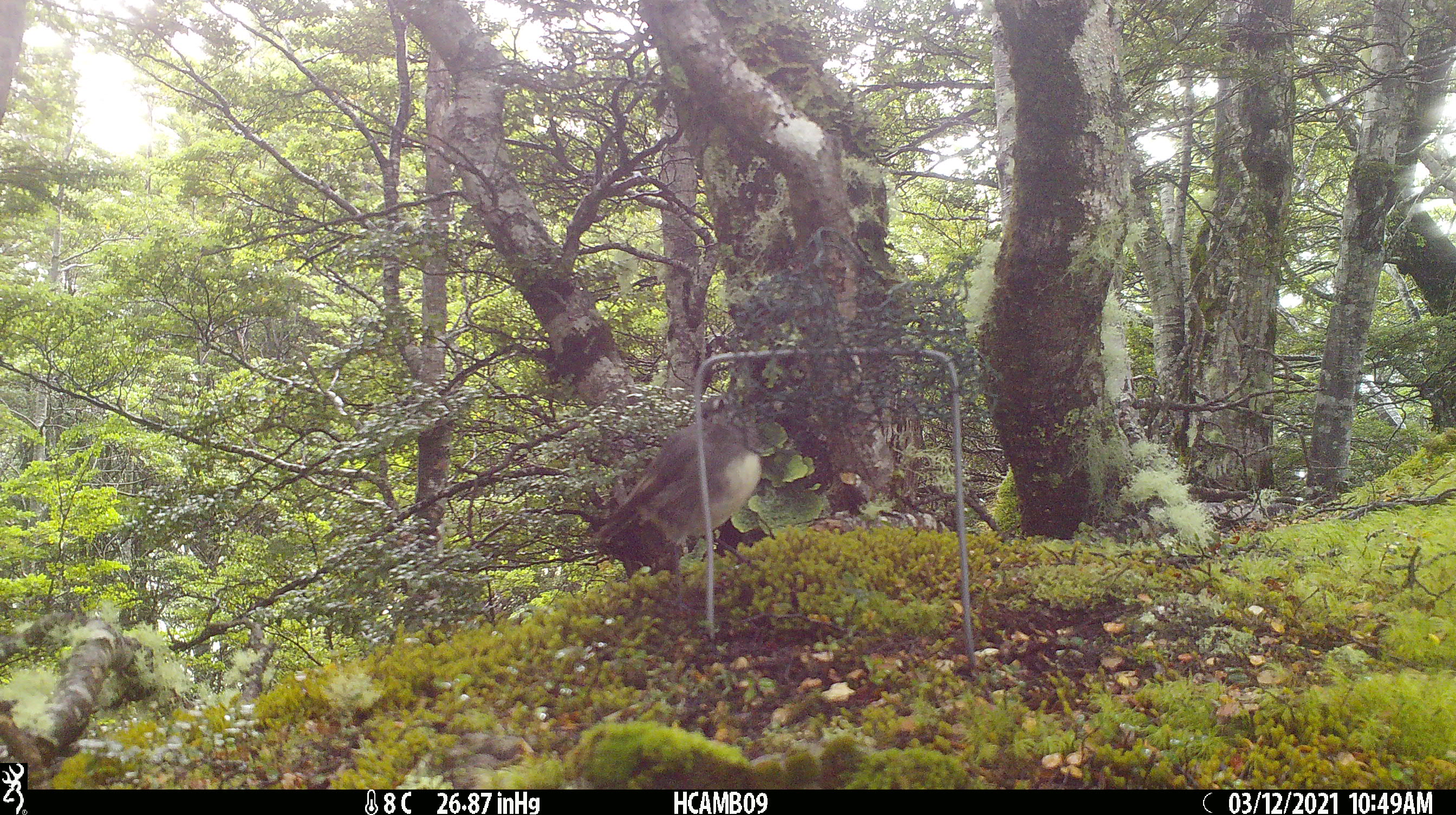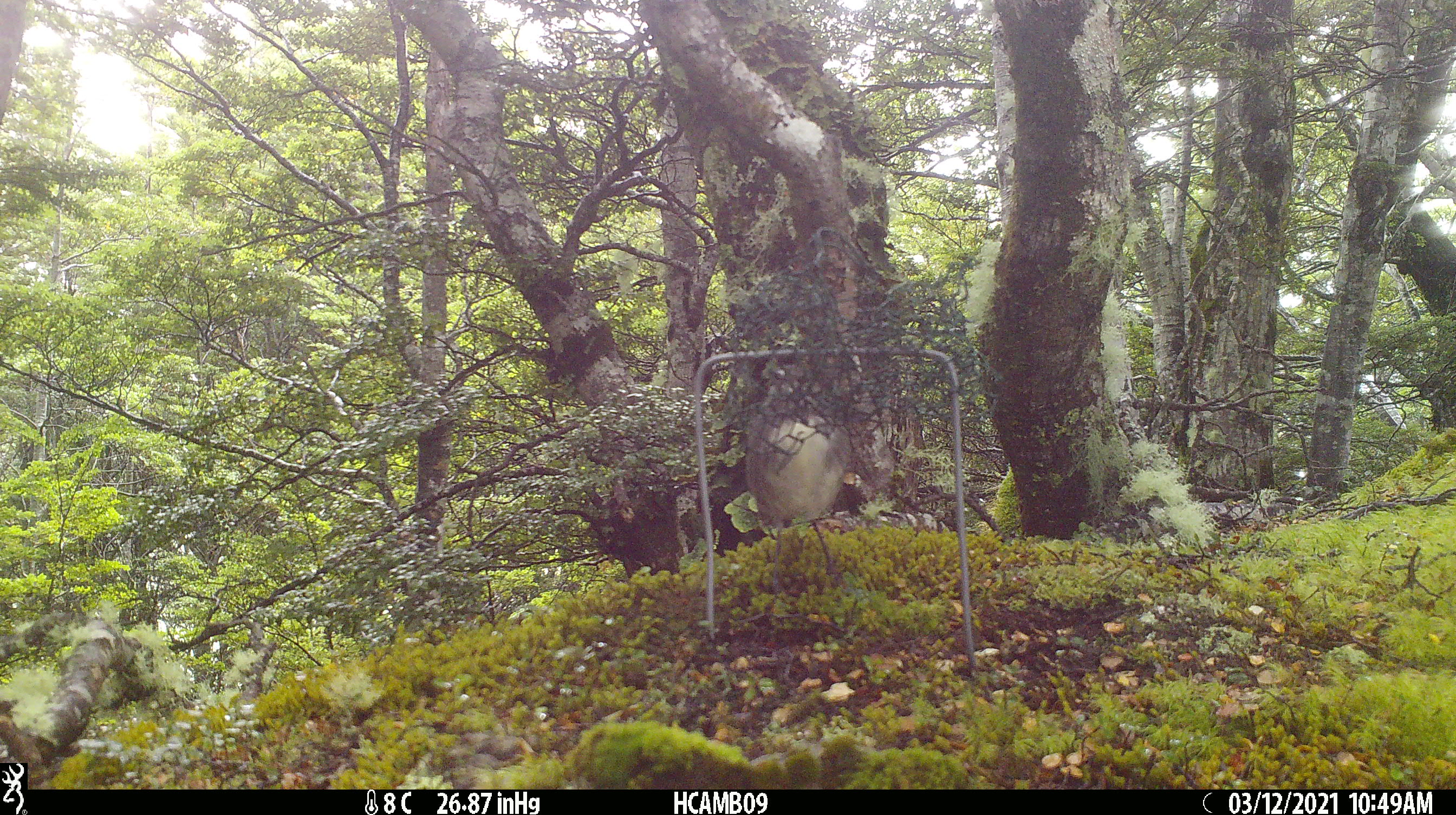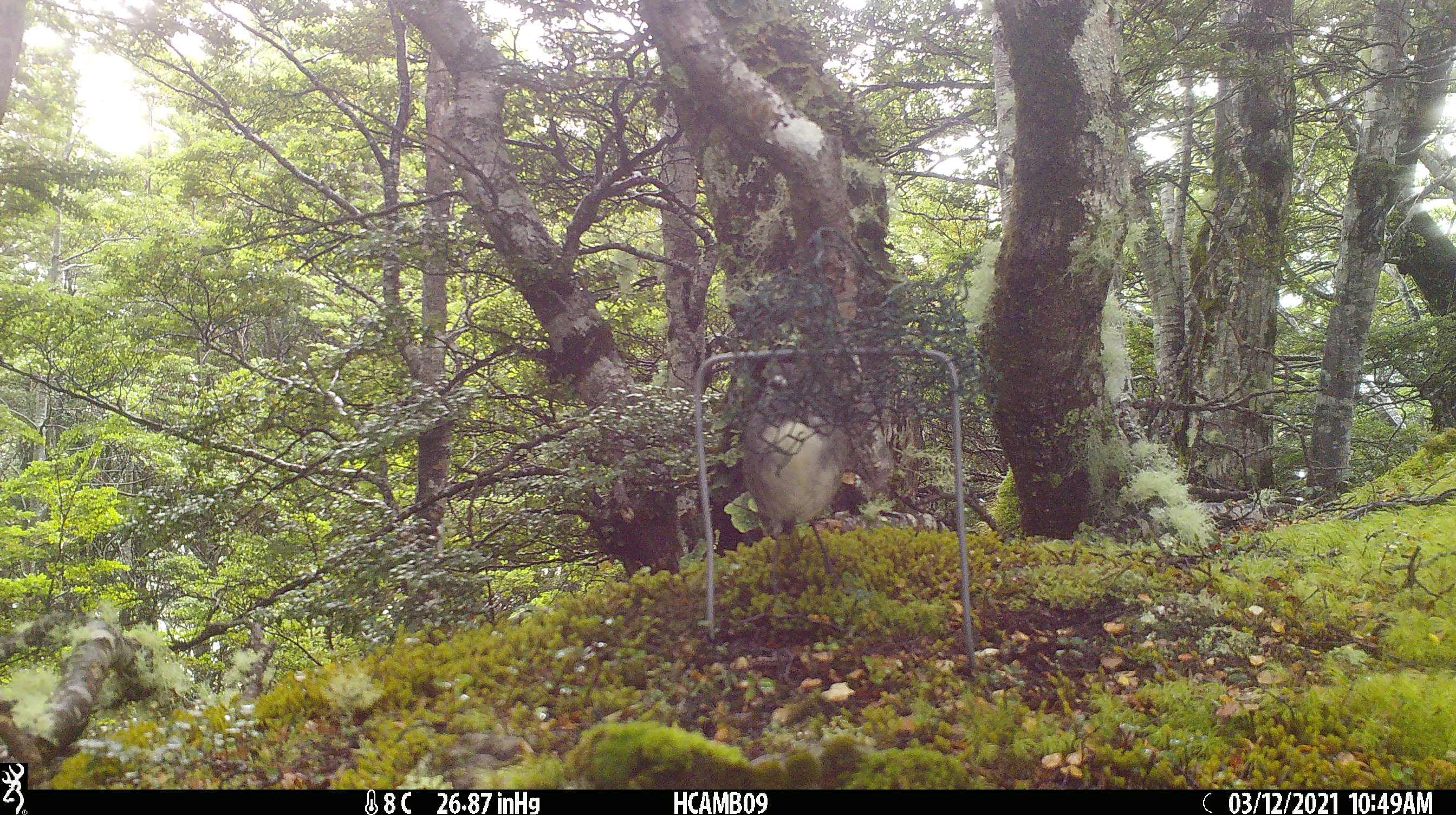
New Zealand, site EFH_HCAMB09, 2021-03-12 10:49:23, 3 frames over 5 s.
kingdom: Animalia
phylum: Chordata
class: Aves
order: Passeriformes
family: Petroicidae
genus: Petroica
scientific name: Petroica australis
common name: new zealand robin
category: robin